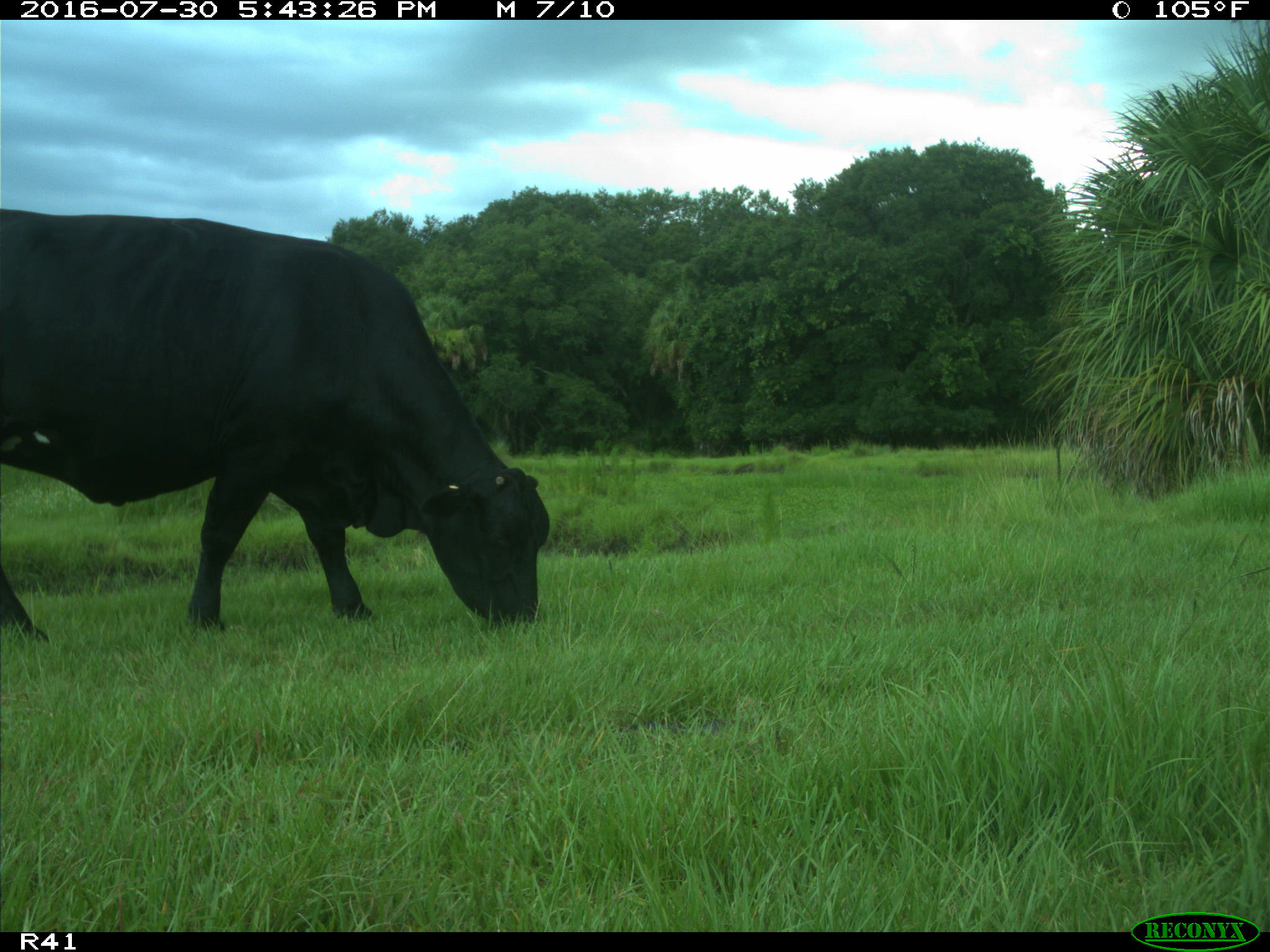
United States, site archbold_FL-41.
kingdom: Animalia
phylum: Chordata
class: Mammalia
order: Artiodactyla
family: Bovidae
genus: Bos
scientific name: Bos taurus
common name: domestic cow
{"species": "Bos taurus (domestic cow)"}